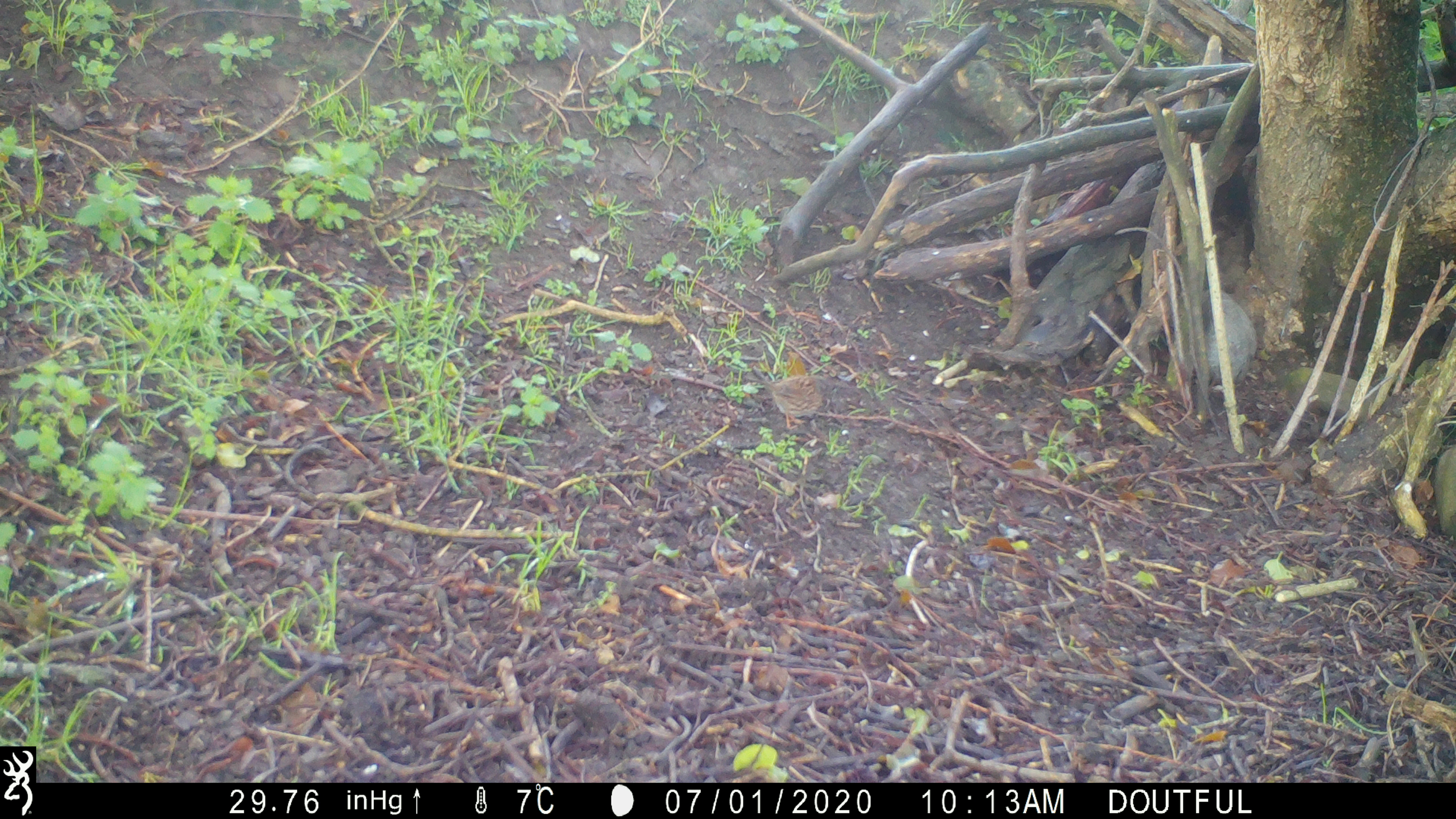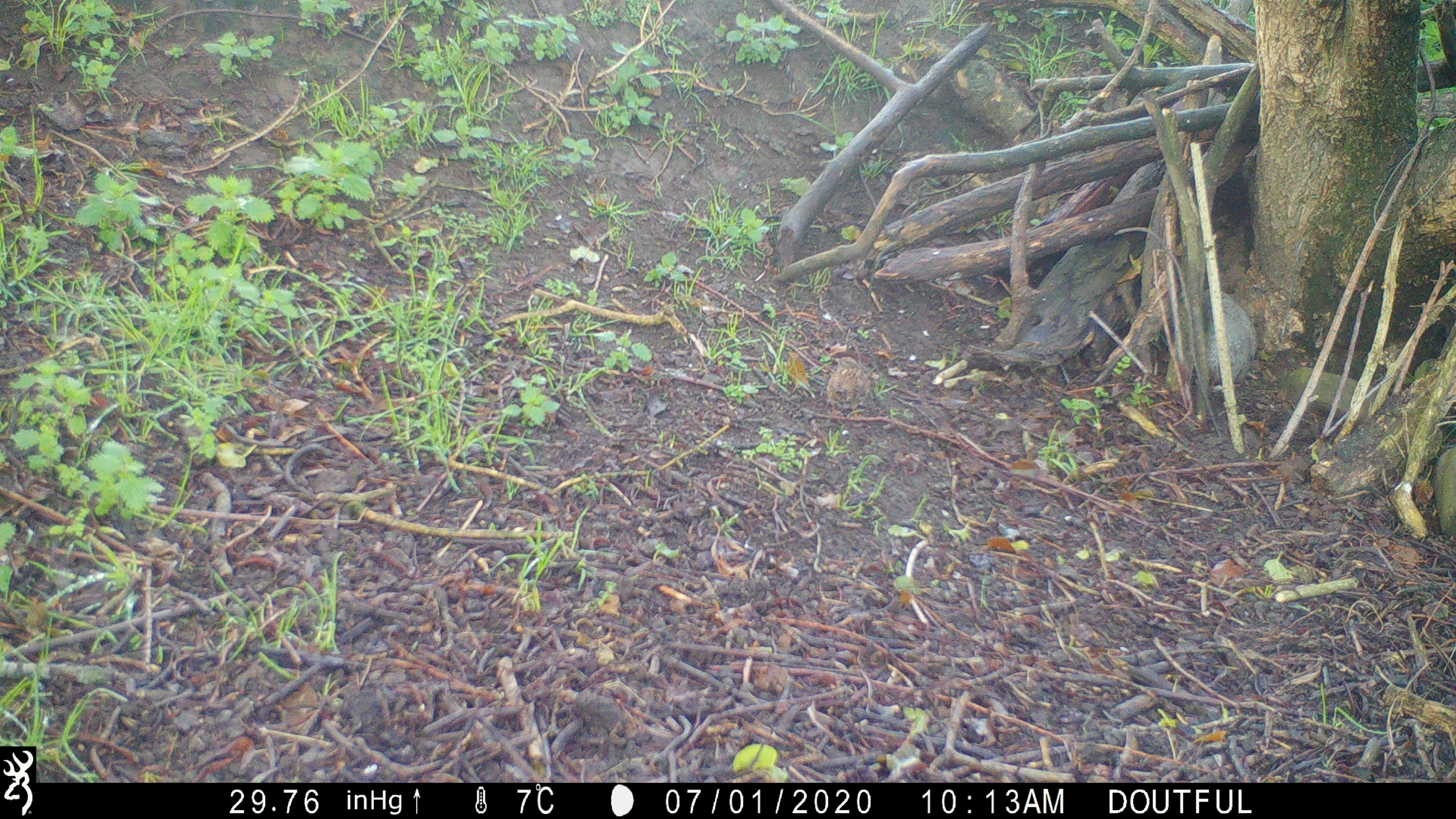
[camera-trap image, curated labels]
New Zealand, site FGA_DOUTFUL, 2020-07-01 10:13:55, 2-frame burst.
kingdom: Animalia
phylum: Chordata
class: Aves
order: Passeriformes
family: Prunellidae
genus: Prunella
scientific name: Prunella modularis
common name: dunnock